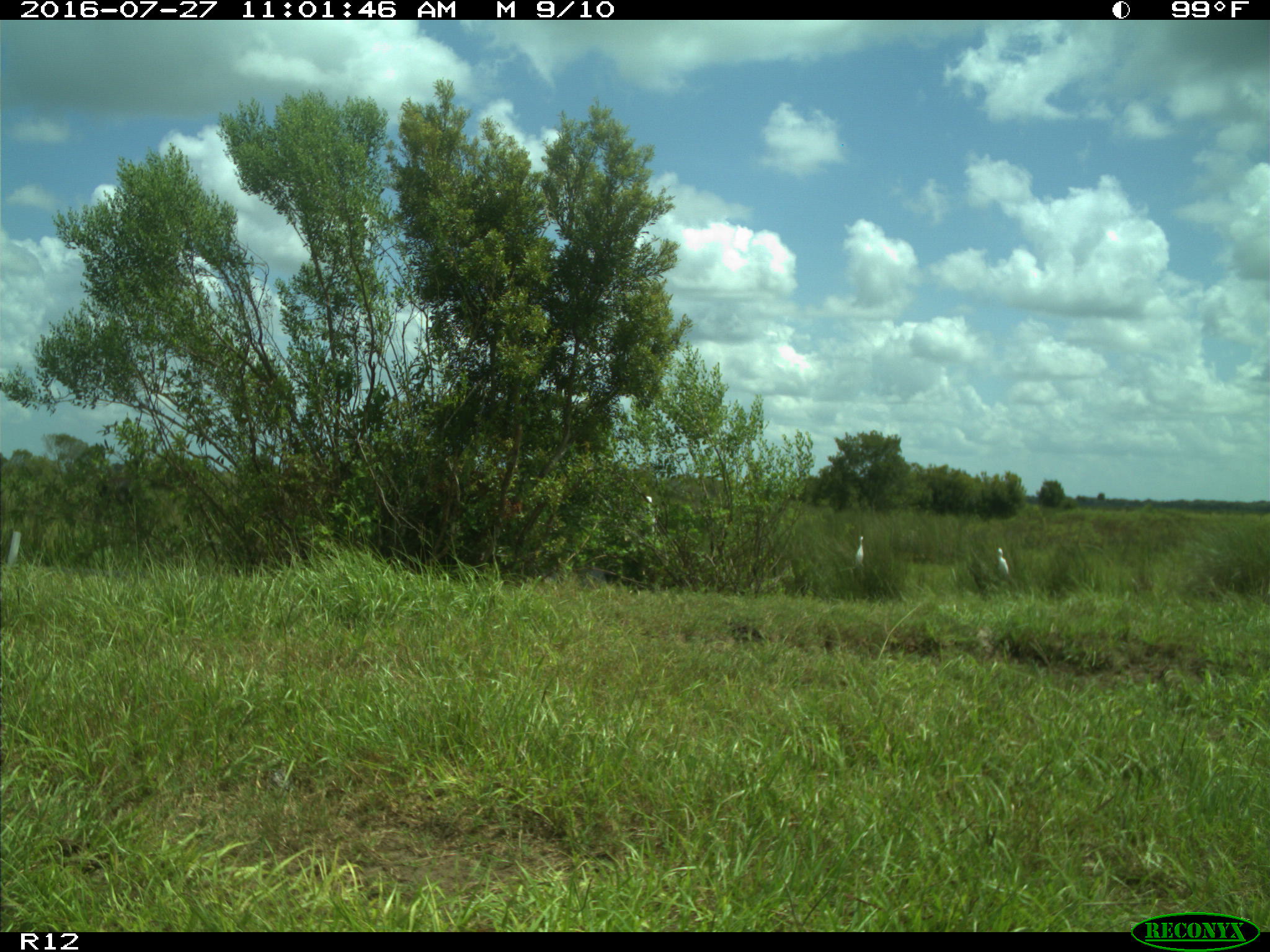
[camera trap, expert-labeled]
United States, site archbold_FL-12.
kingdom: Animalia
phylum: Chordata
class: Aves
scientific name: Aves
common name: birds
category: unidentified bird